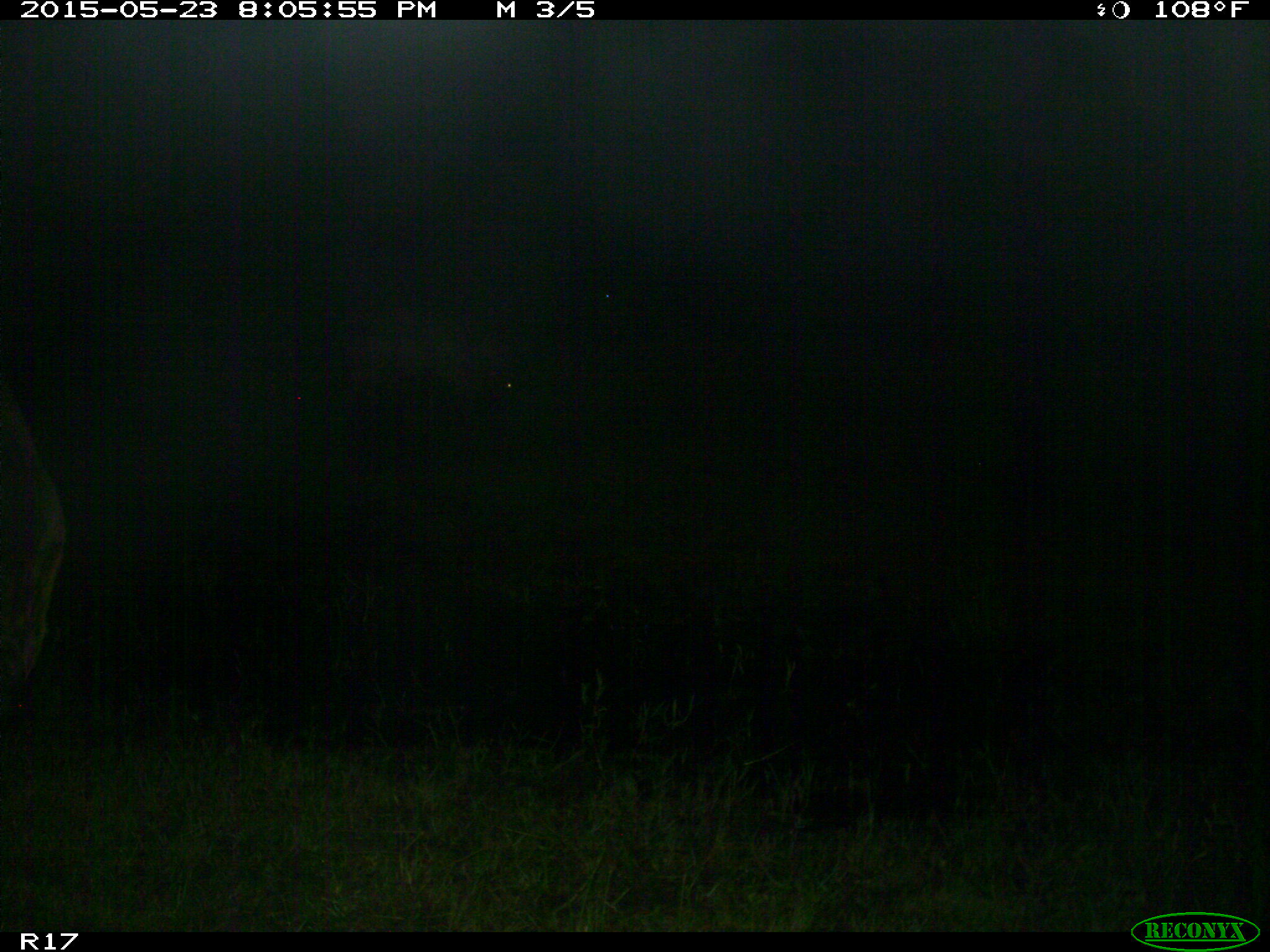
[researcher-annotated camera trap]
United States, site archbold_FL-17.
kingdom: Animalia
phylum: Chordata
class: Mammalia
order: Artiodactyla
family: Bovidae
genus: Bos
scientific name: Bos taurus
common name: domestic cow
Bos taurus (domestic cow).